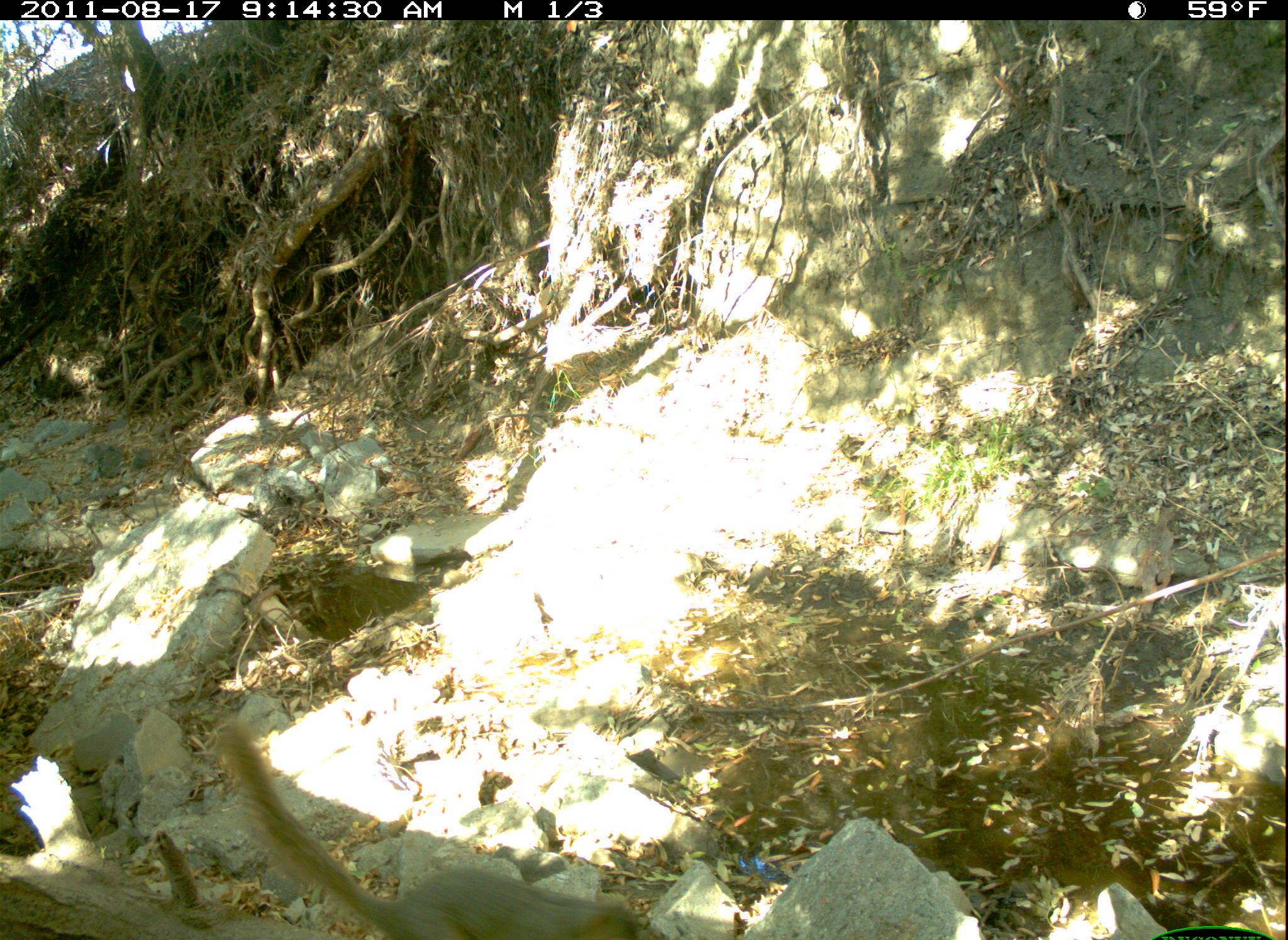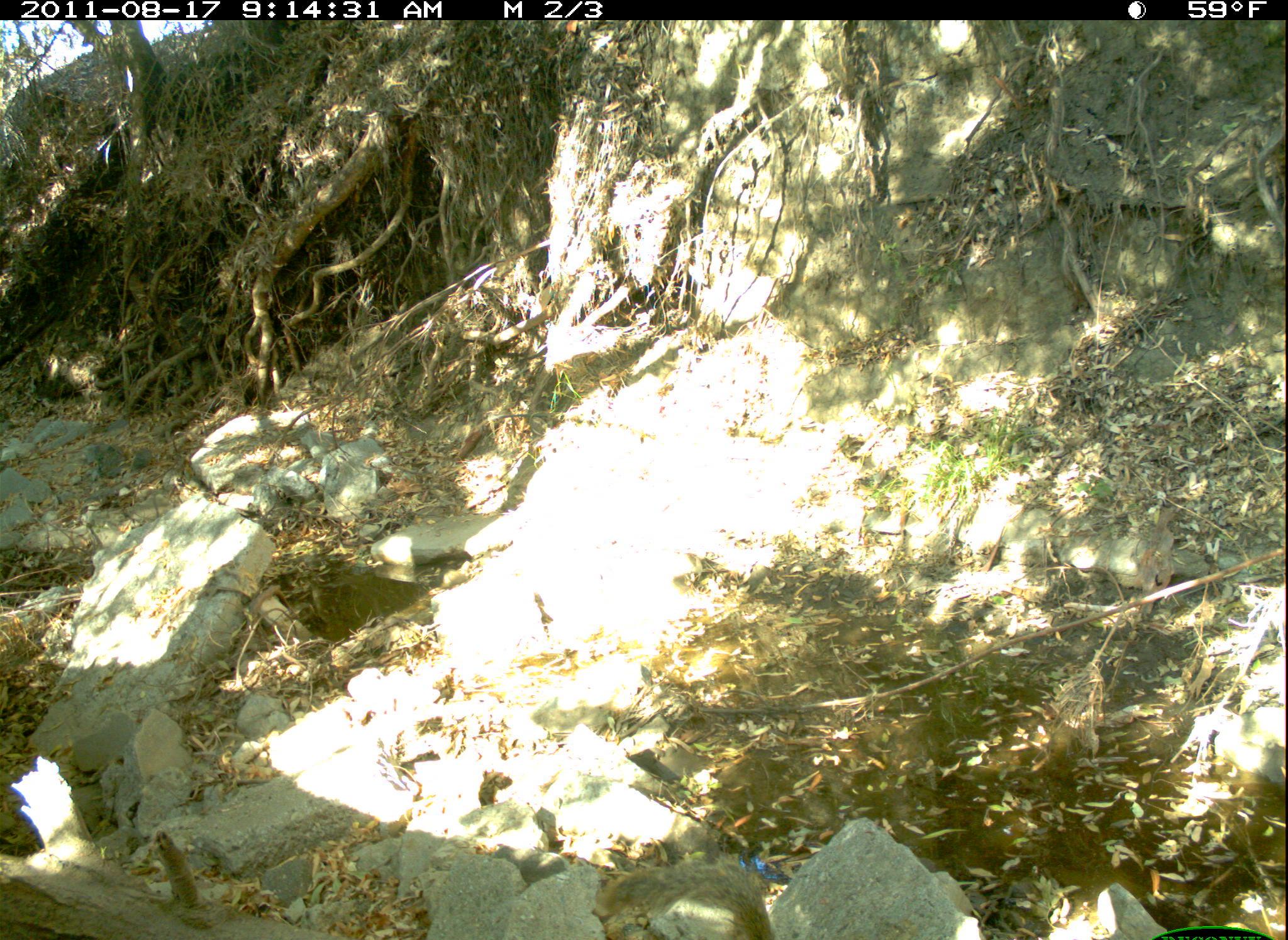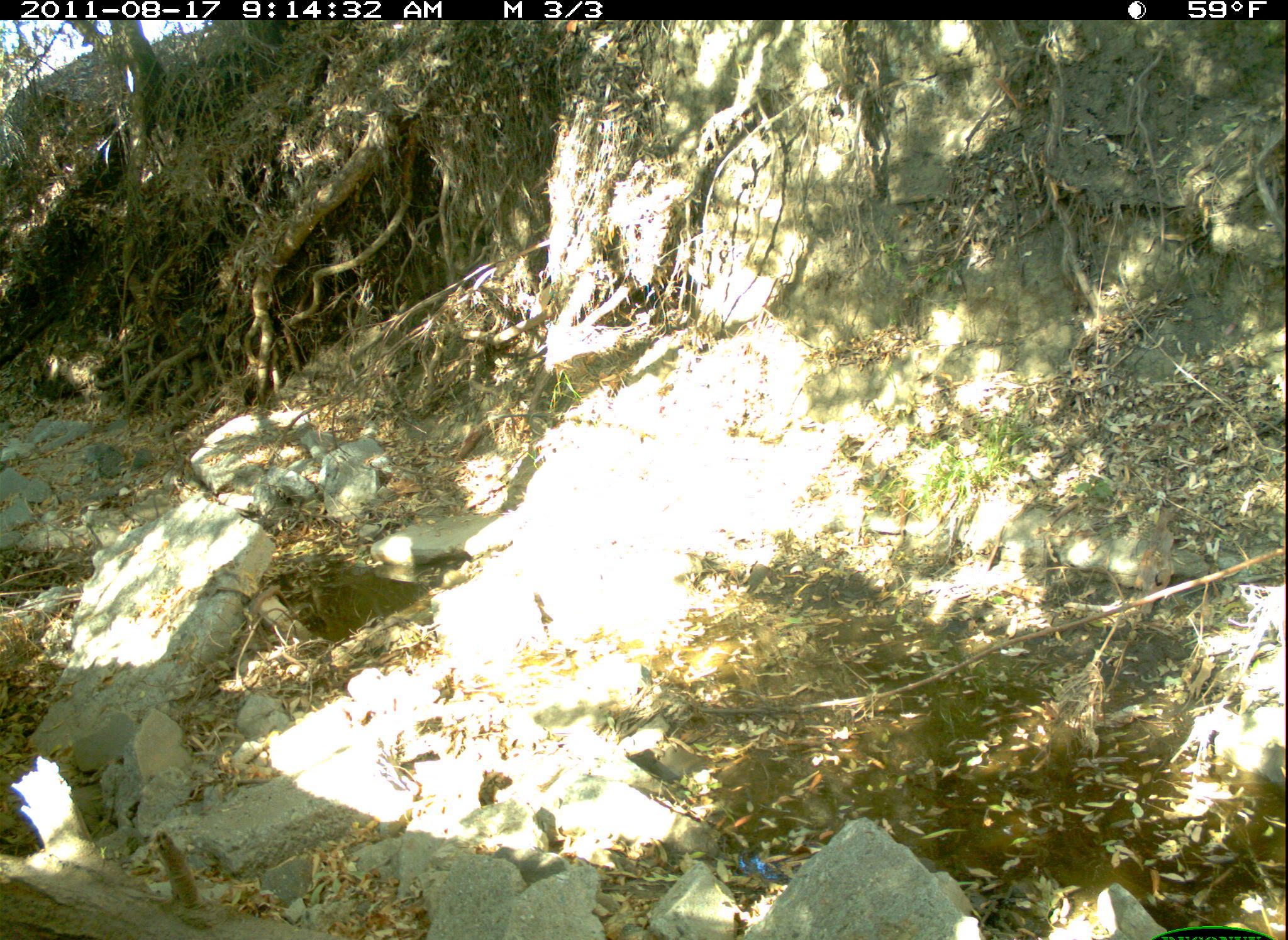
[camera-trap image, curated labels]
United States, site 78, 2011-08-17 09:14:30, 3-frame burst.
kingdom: Animalia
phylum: Chordata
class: Mammalia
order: Rodentia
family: Sciuridae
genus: Sciurus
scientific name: Sciurus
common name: squirrel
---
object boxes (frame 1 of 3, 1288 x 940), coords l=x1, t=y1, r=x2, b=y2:
squirrel: l=213, t=714, r=676, b=940